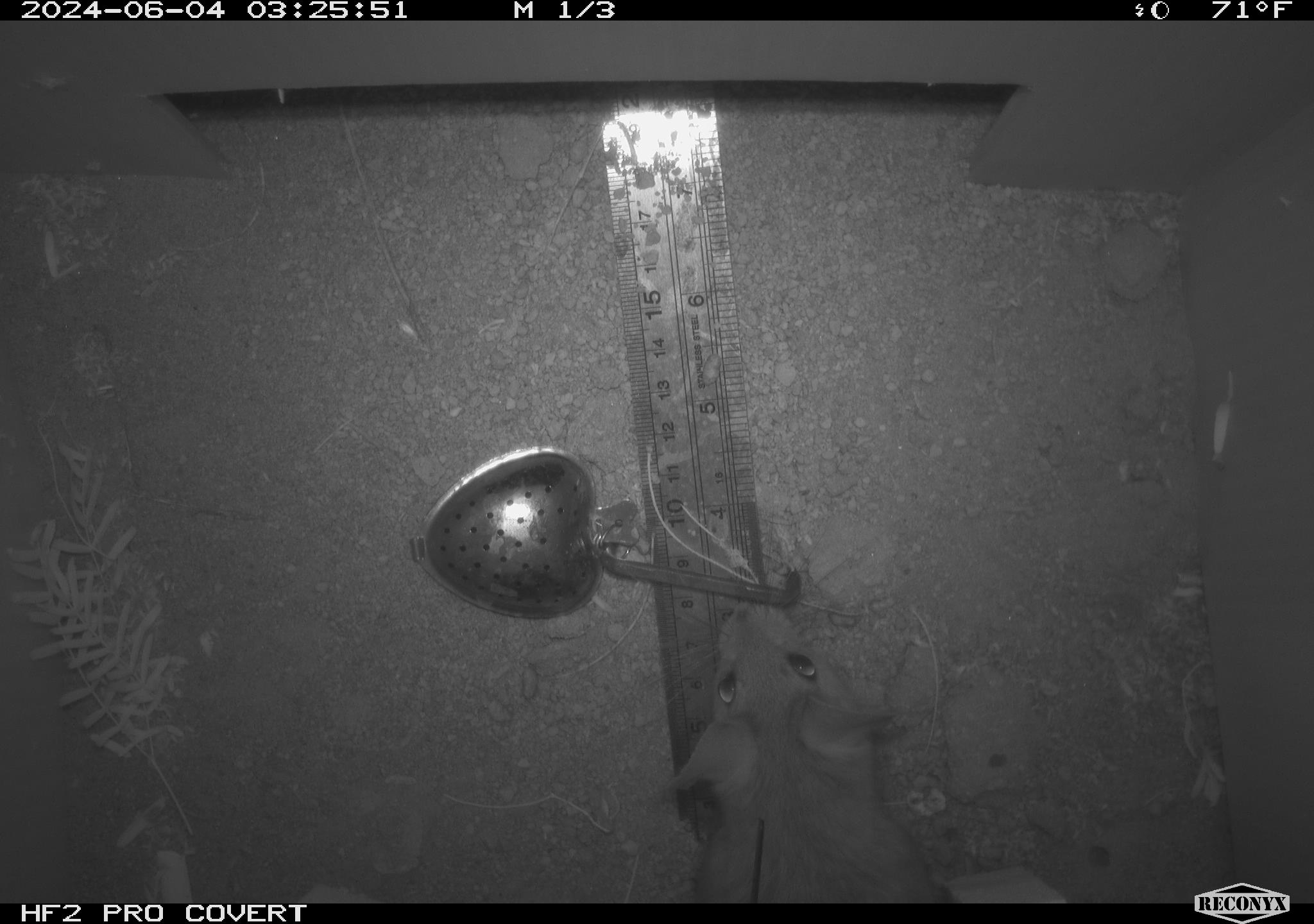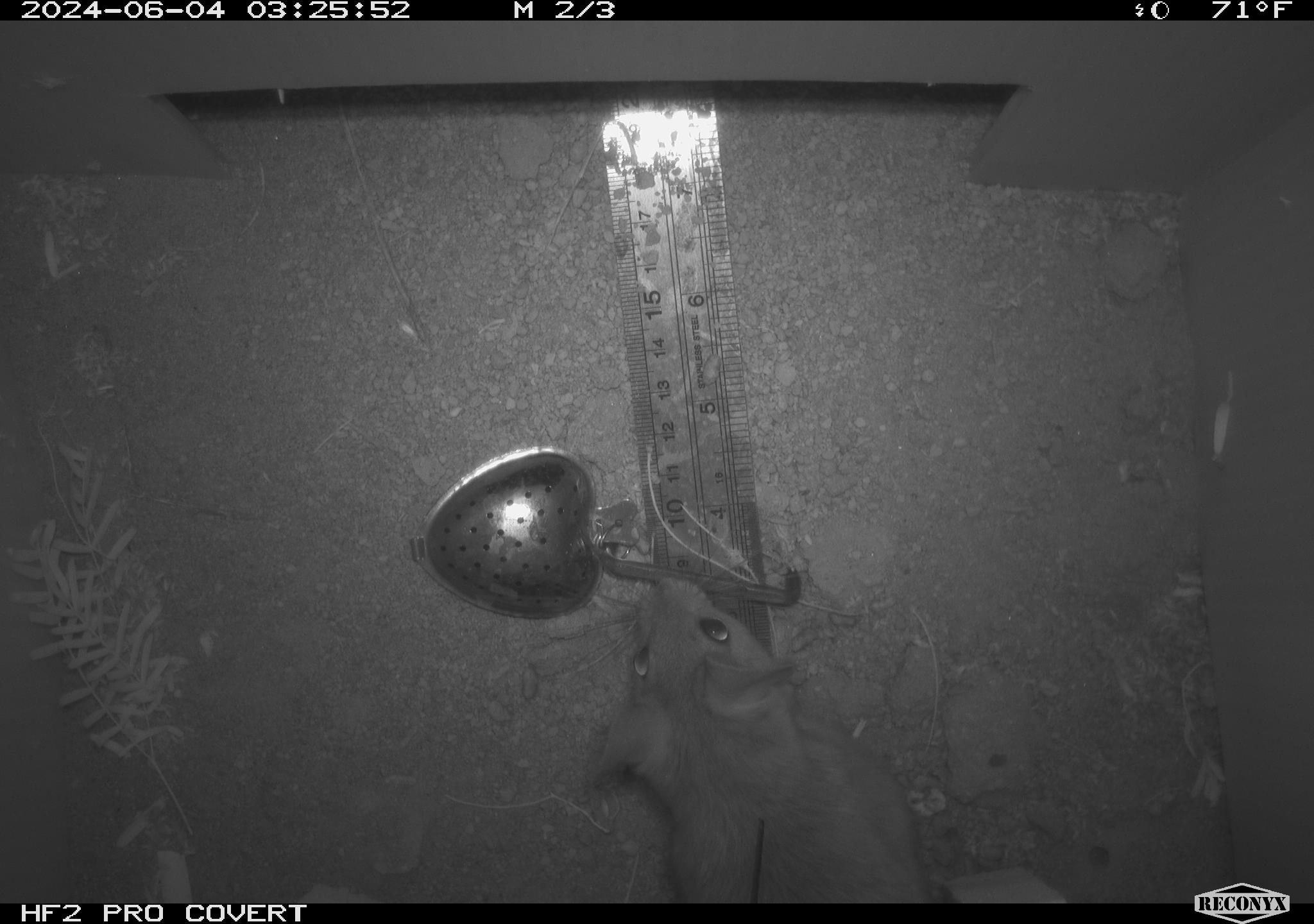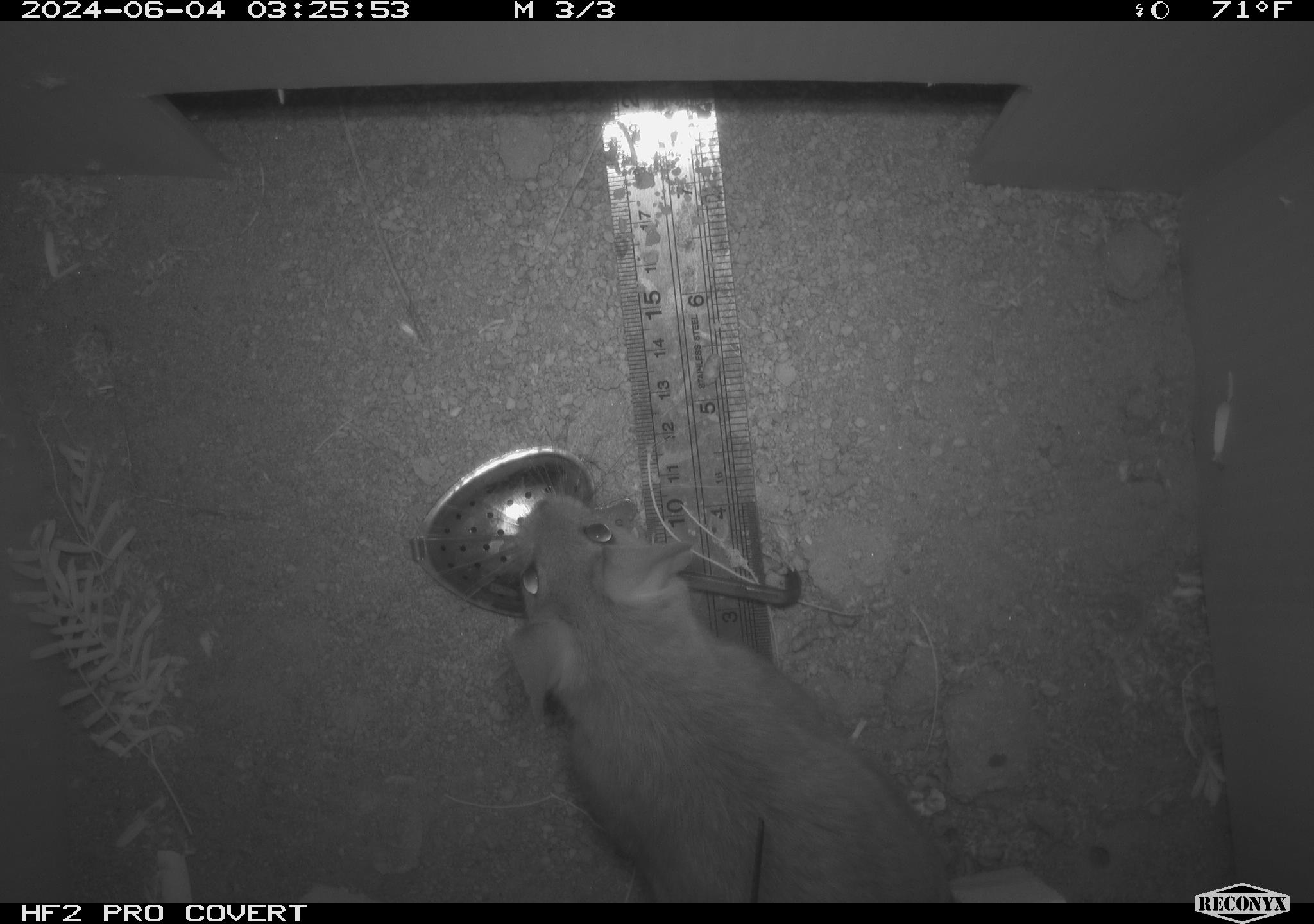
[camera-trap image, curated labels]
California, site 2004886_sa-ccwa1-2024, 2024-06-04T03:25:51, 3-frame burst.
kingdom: Animalia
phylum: Chordata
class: Mammalia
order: Rodentia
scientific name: Rodentia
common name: woodrat or rat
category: woodrat or rat species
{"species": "woodrat or rat species (woodrat or rat) (Rodentia)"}